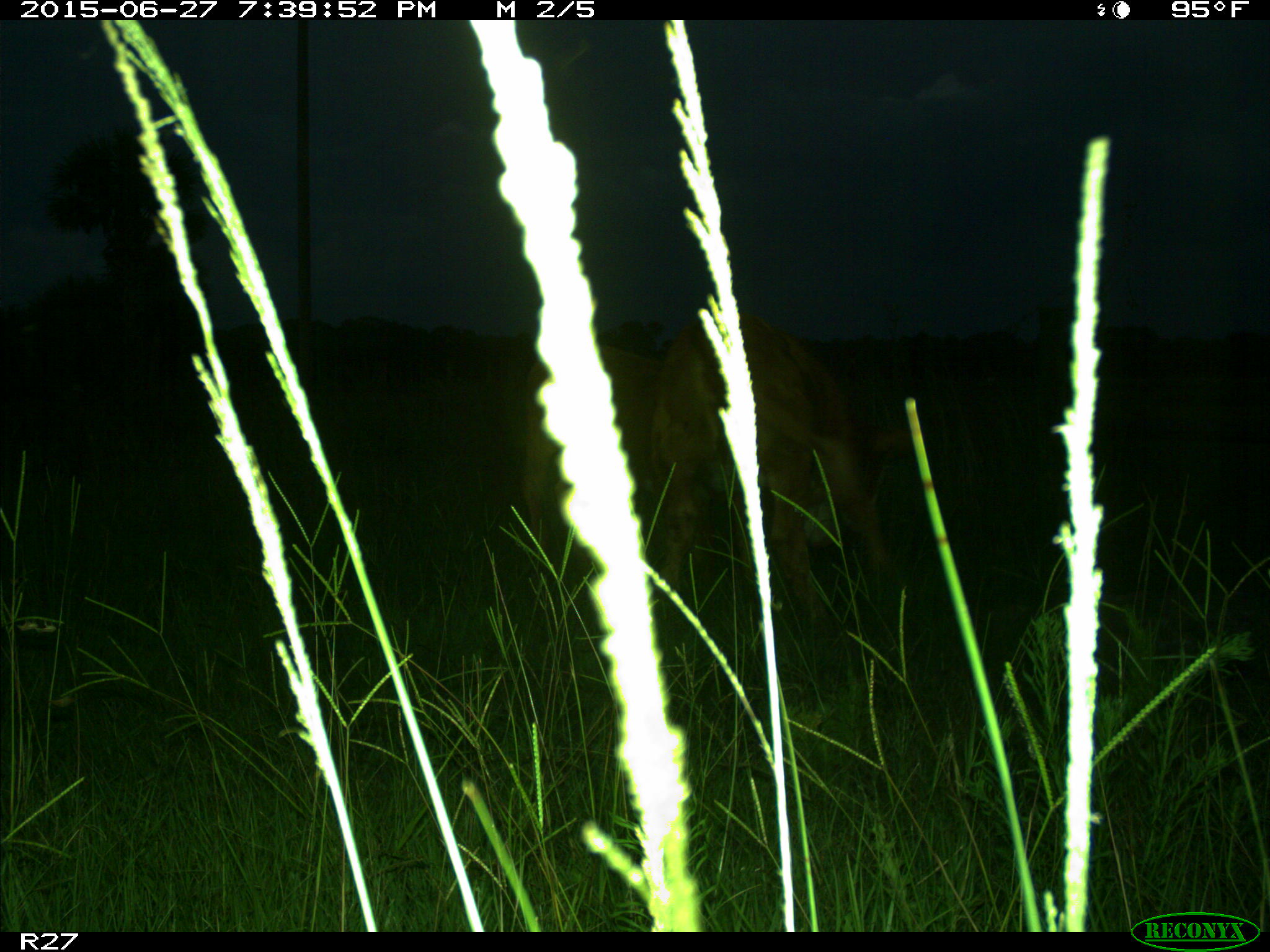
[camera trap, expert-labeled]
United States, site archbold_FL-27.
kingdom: Animalia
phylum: Chordata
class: Mammalia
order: Artiodactyla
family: Bovidae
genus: Bos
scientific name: Bos taurus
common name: domestic cow